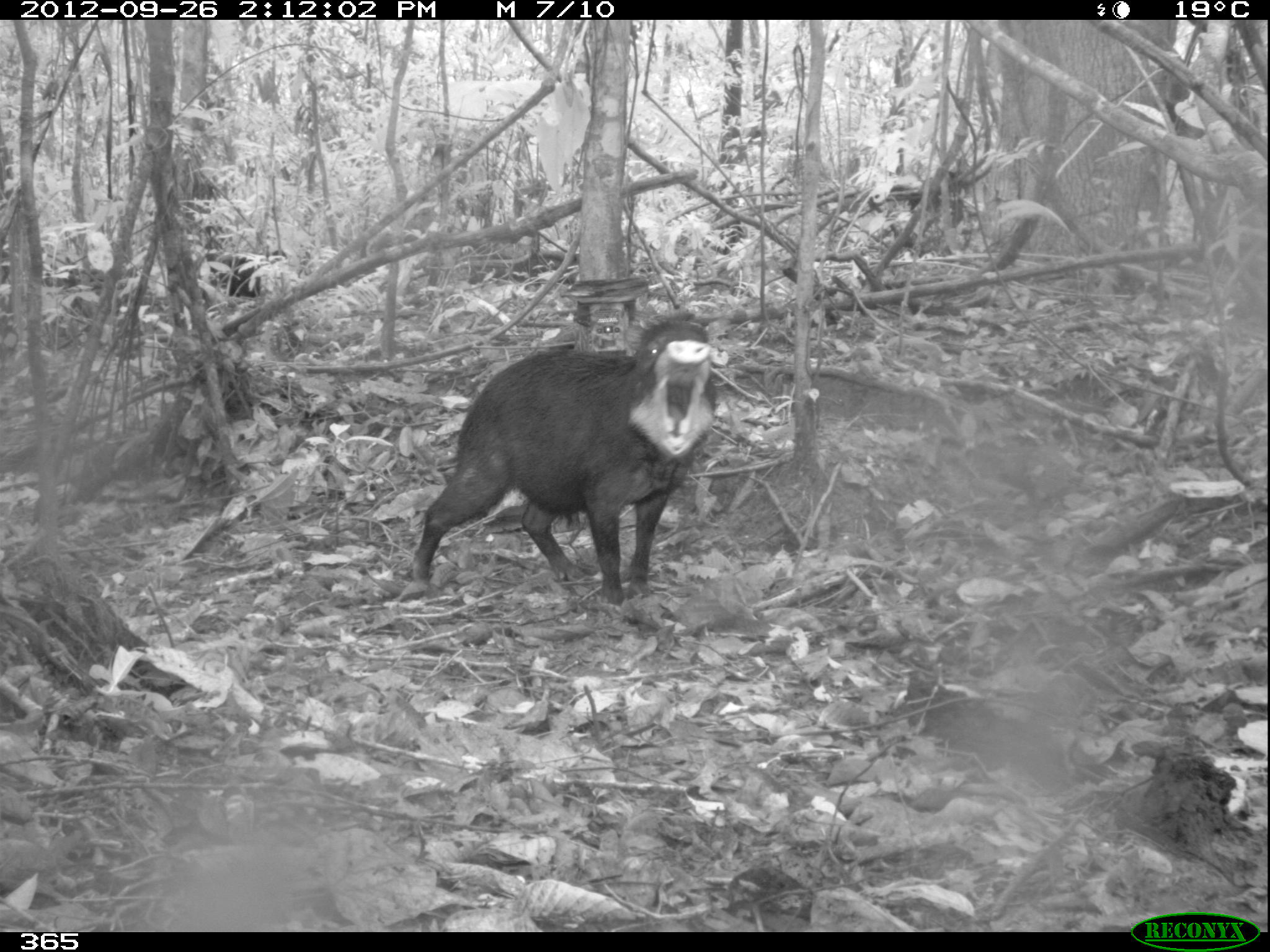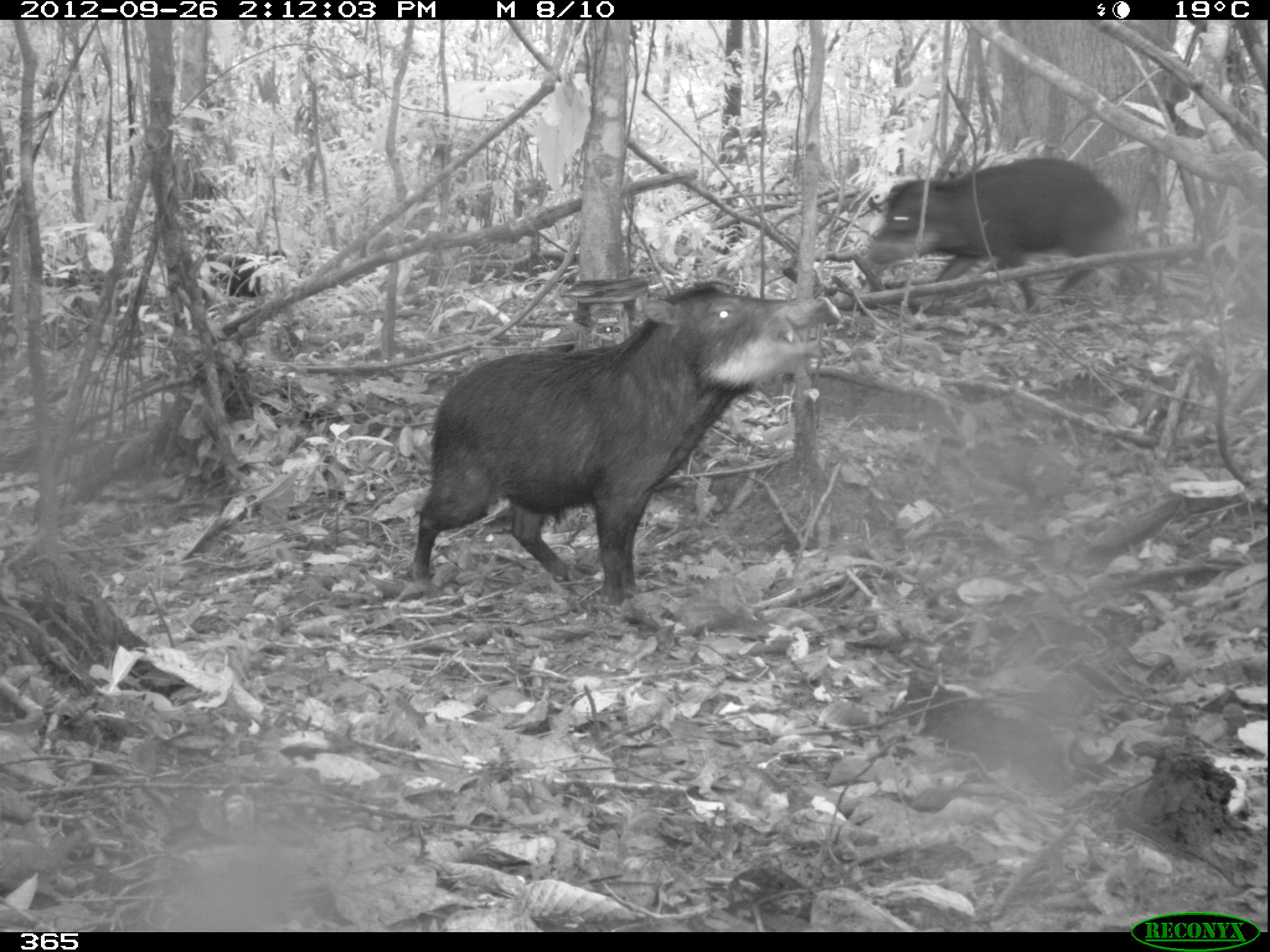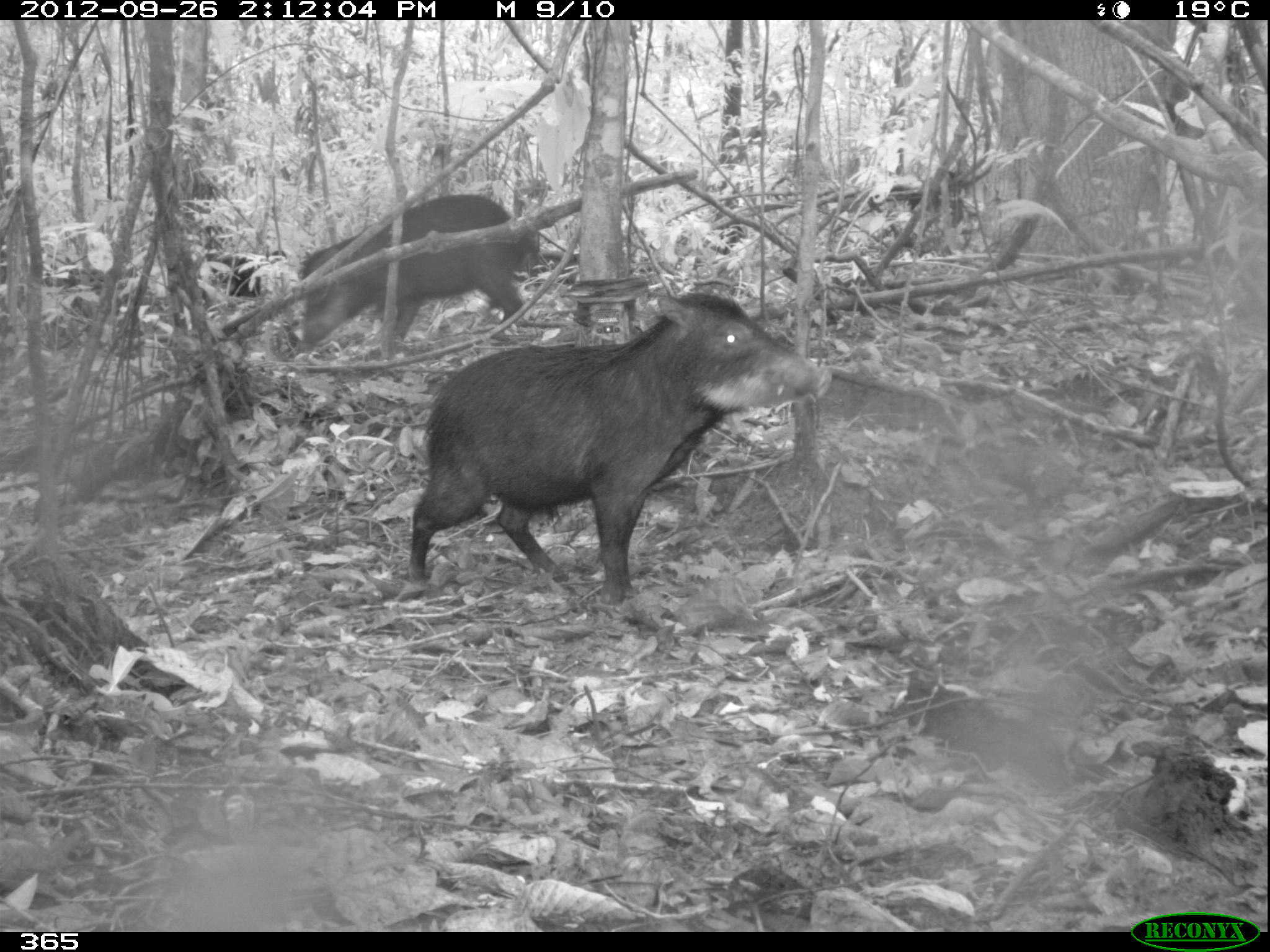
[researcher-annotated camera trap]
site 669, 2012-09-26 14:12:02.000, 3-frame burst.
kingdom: Animalia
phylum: Chordata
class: Mammalia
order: Artiodactyla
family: Tayassuidae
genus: Tayassu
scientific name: Tayassu pecari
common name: white-lipped peccary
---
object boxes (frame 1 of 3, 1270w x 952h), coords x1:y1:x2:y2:
tayassu pecari: 408:305:718:607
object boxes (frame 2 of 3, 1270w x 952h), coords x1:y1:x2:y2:
tayassu pecari: 409:282:841:606; 869:157:1134:310; 226:250:287:296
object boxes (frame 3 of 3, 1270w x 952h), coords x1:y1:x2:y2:
tayassu pecari: 406:292:832:612; 293:192:534:348; 211:249:288:298